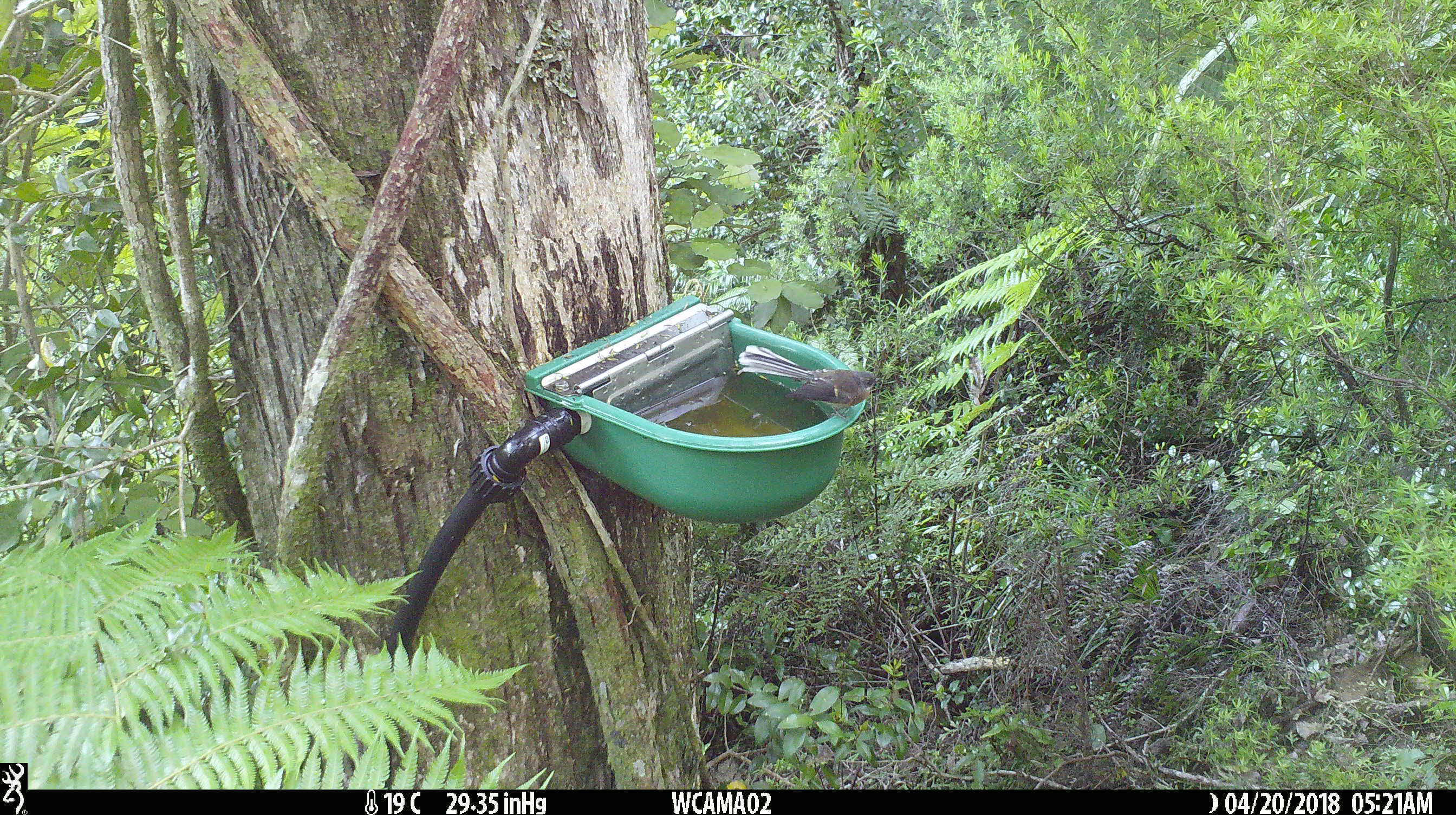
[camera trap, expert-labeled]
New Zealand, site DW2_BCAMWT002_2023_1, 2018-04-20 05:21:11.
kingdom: Animalia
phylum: Chordata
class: Aves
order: Passeriformes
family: Rhipiduridae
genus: Rhipidura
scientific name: Rhipidura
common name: fantails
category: fantail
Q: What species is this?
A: Fantail (fantails) (Rhipidura).